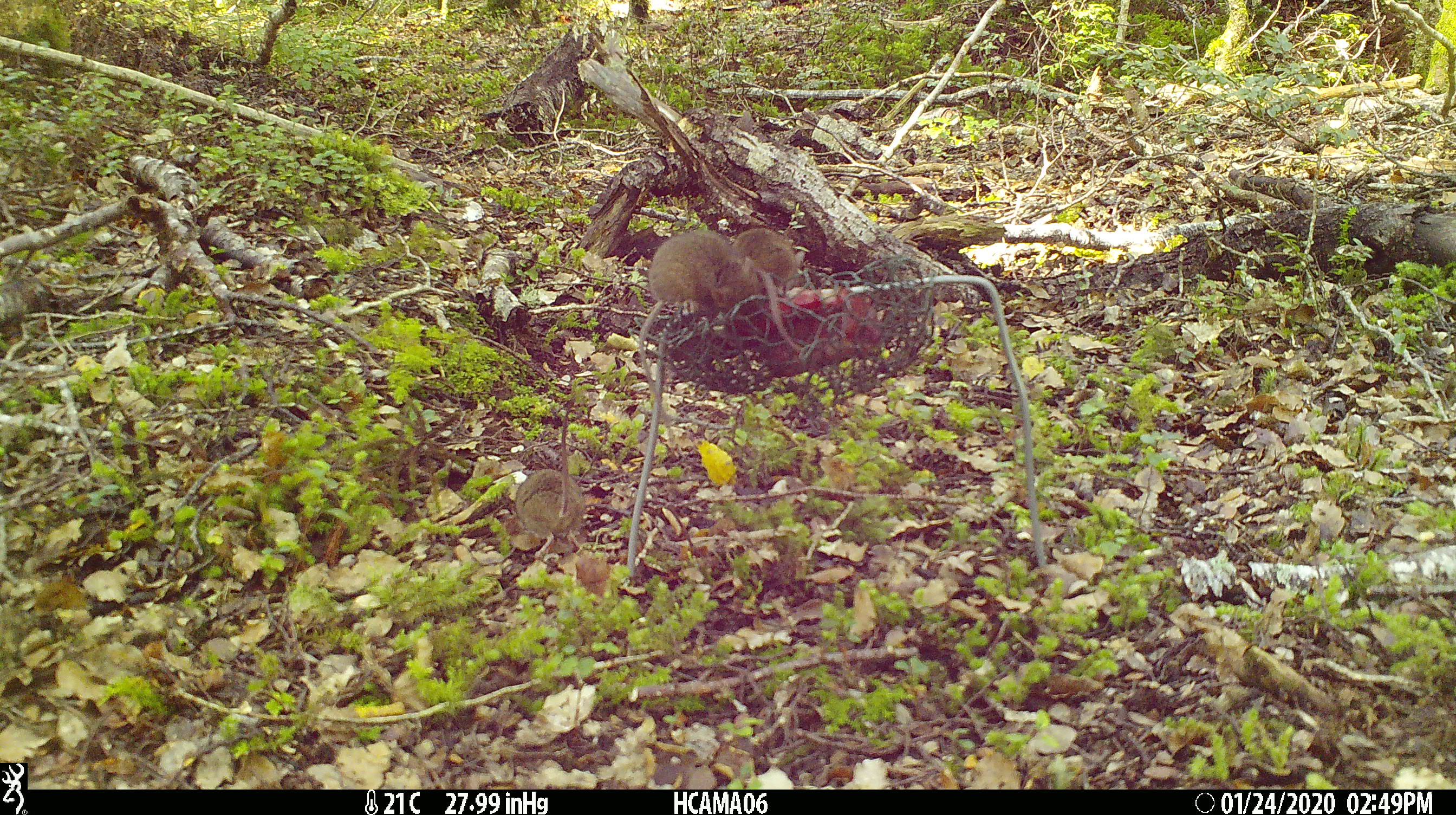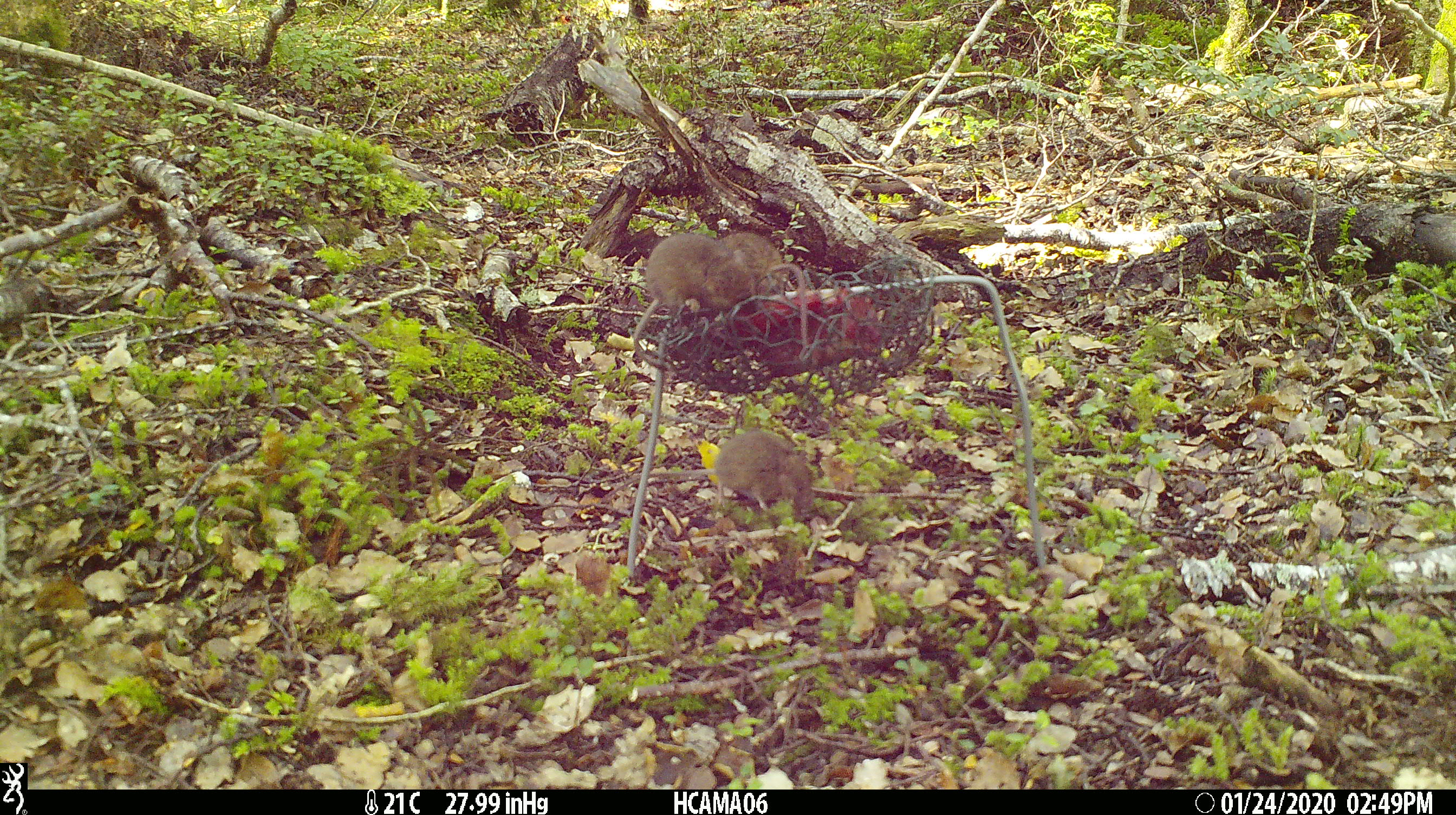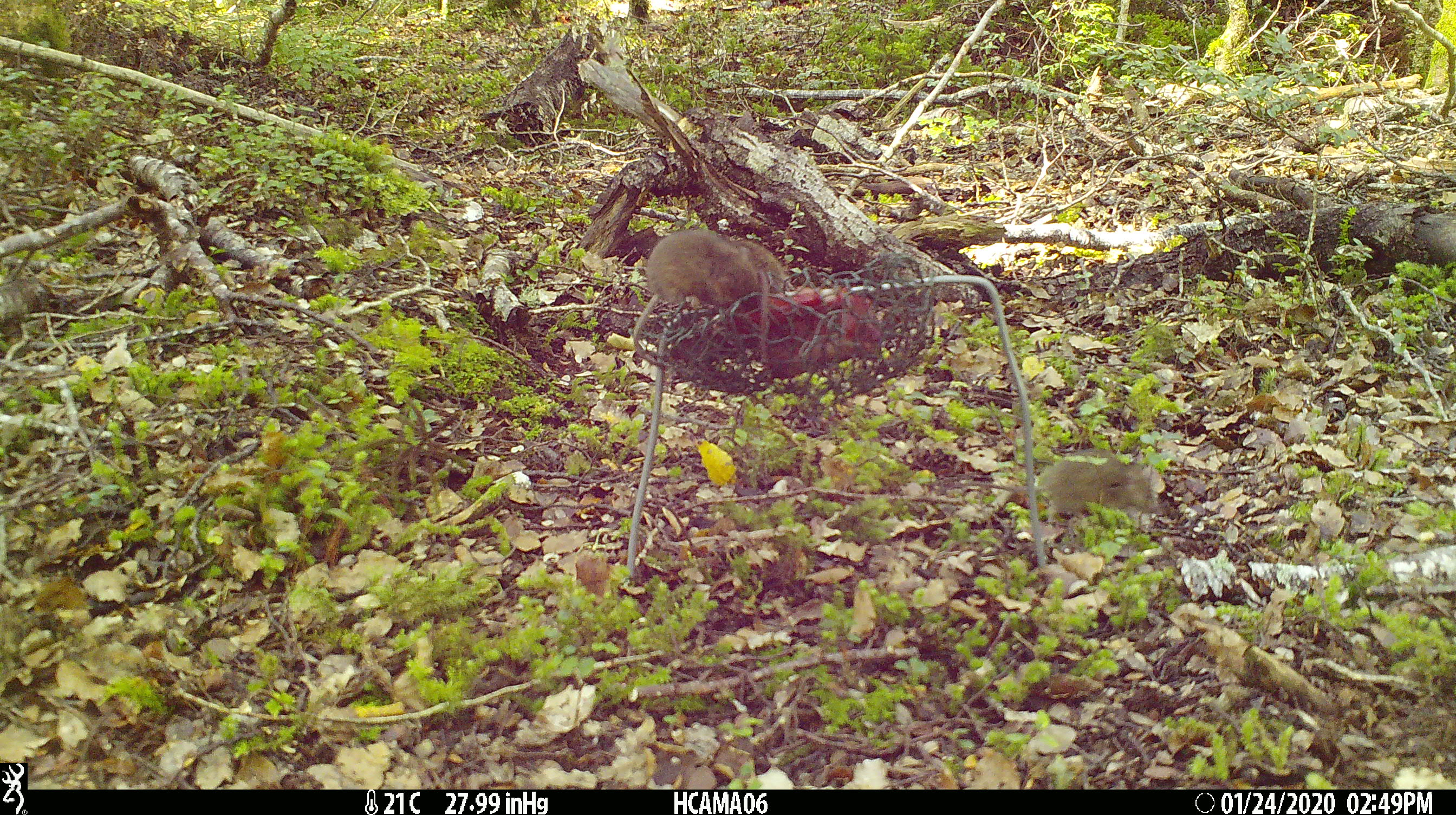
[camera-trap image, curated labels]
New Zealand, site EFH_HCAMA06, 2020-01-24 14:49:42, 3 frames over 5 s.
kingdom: Animalia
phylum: Chordata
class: Mammalia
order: Rodentia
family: Muridae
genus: Mus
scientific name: Mus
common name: mouse